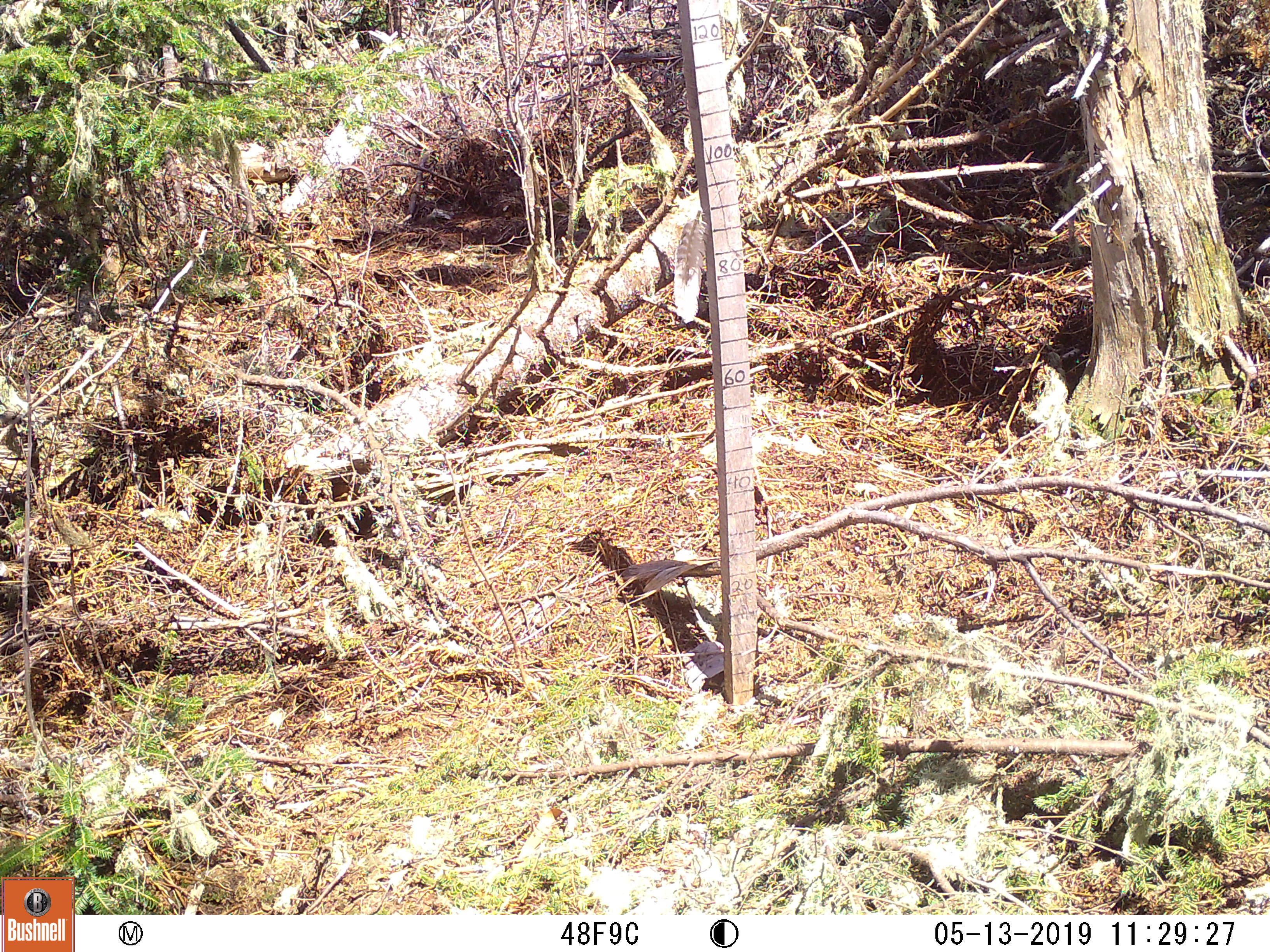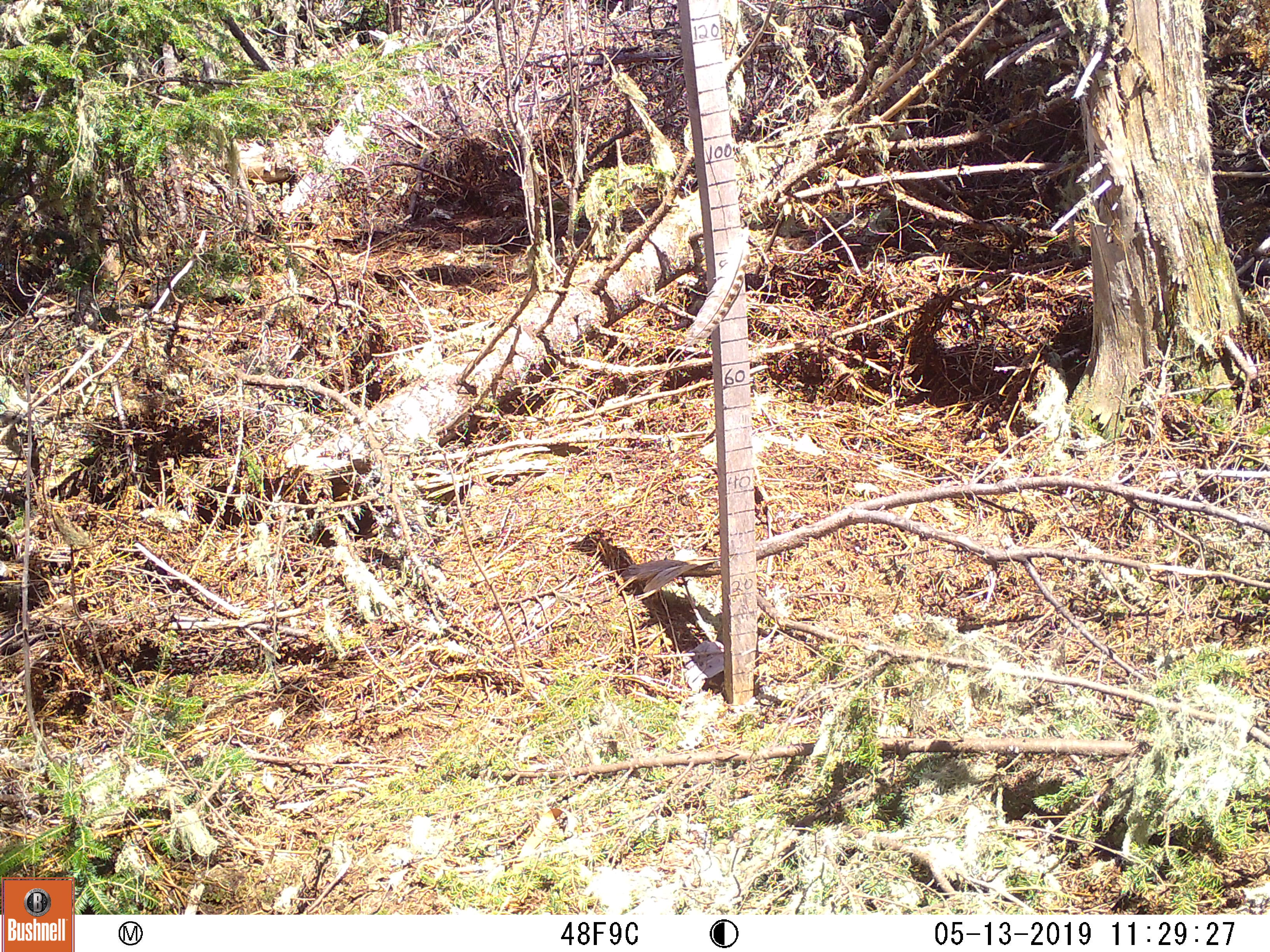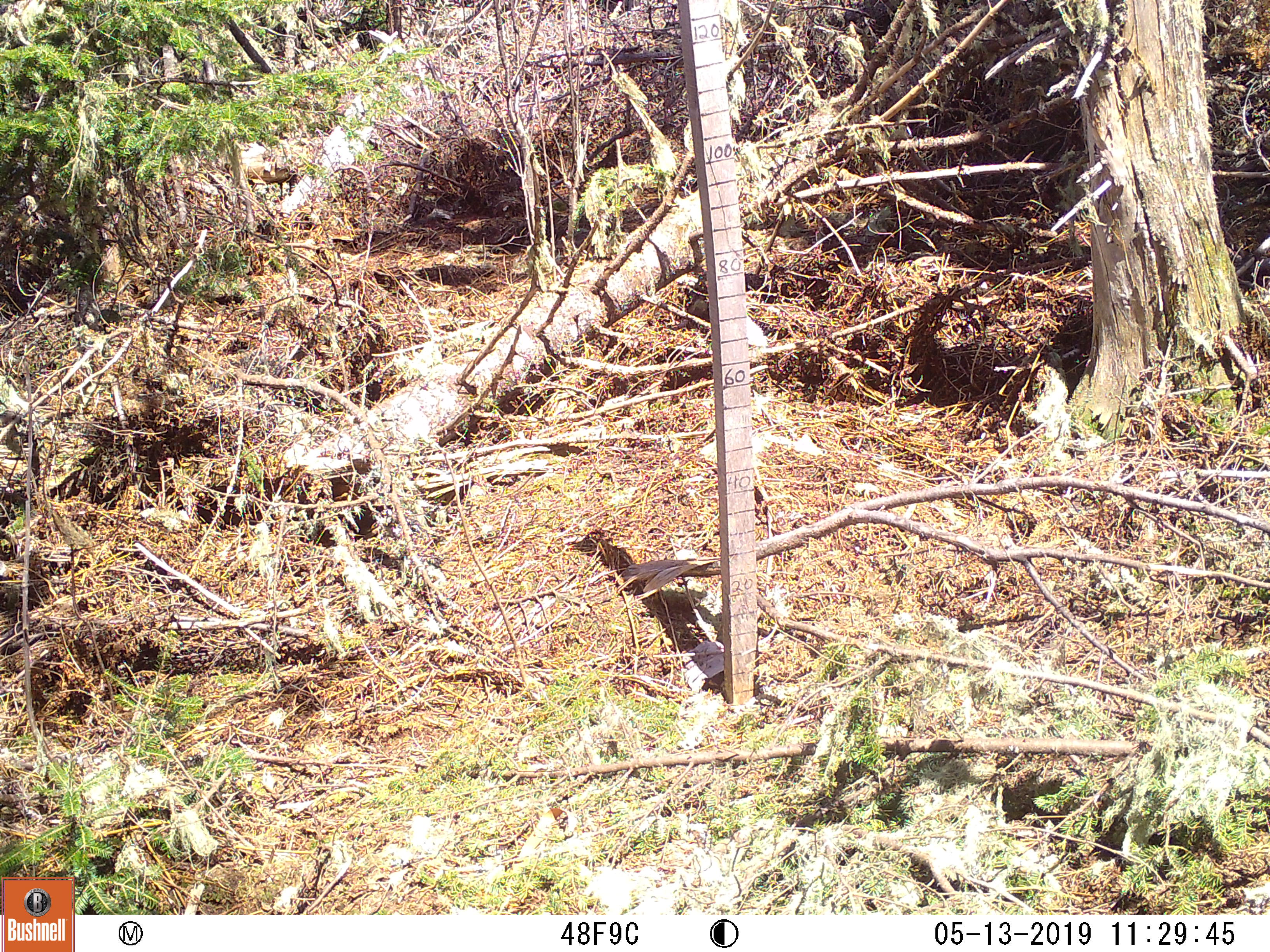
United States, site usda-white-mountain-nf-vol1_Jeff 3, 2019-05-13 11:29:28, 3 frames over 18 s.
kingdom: Animalia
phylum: Chordata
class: Mammalia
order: Lagomorpha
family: Leporidae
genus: Lepus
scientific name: Lepus americanus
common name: snowshoe hare